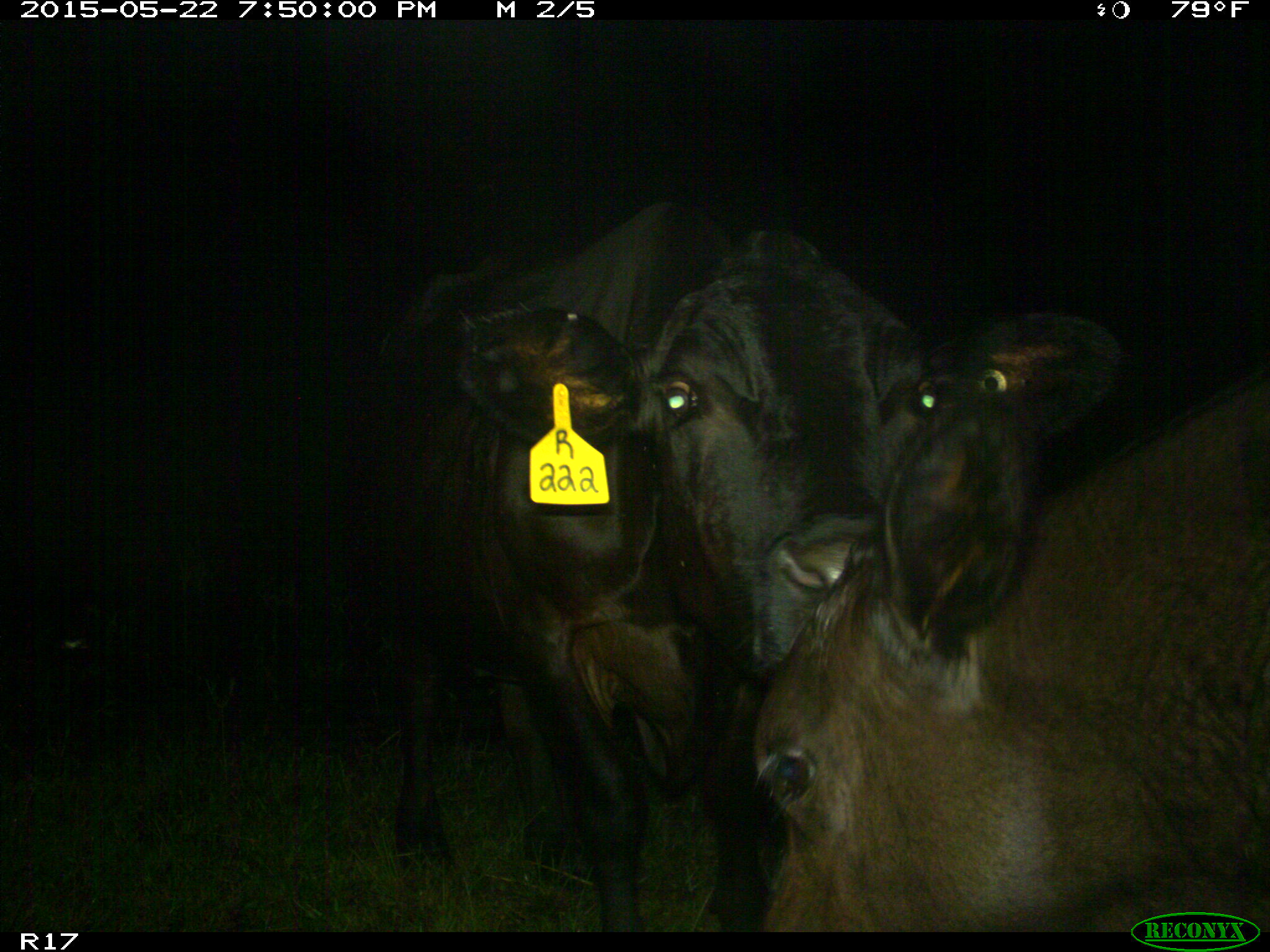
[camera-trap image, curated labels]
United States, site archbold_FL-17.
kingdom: Animalia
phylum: Chordata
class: Mammalia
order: Artiodactyla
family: Bovidae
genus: Bos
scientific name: Bos taurus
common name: domestic cow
Bos taurus (domestic cow).